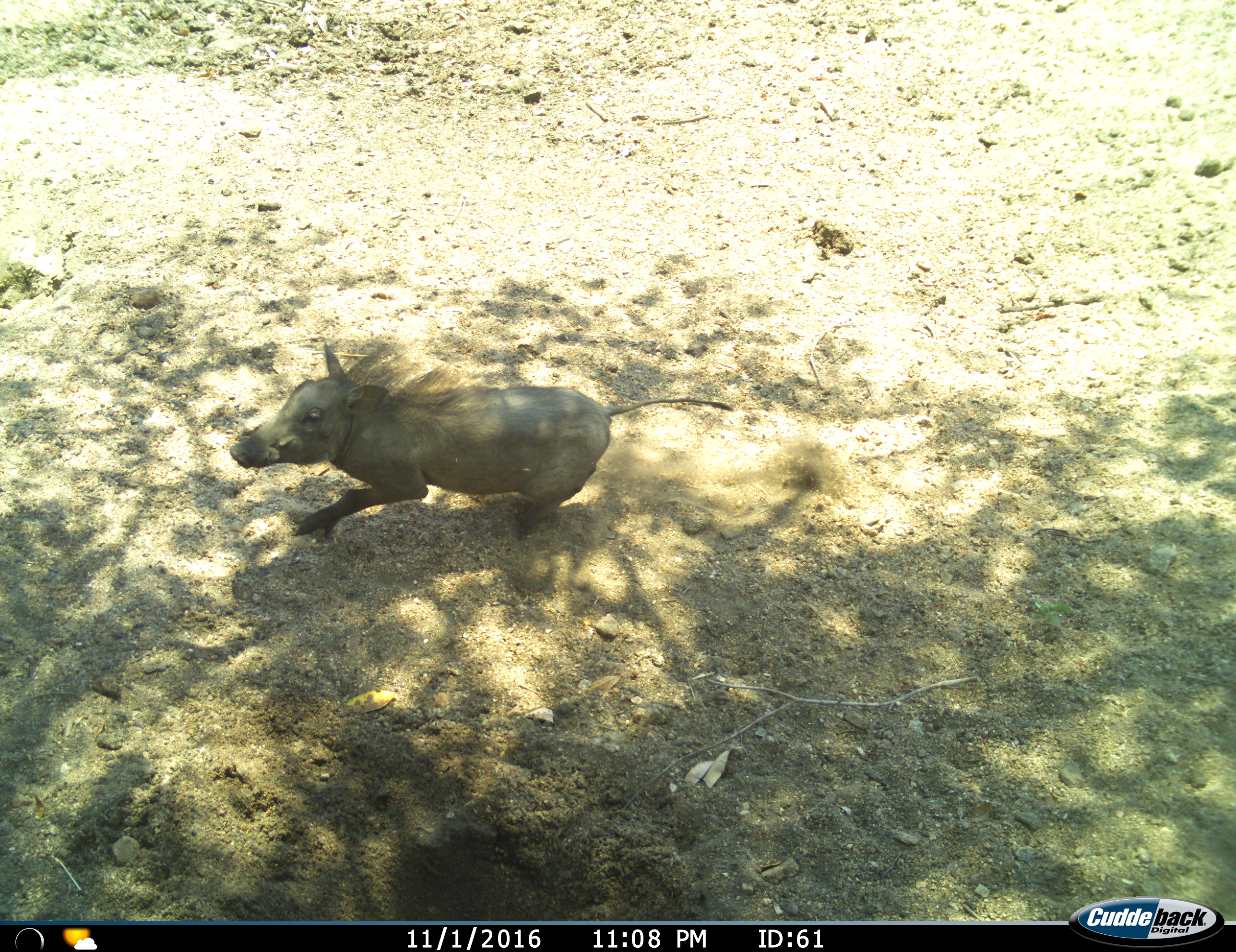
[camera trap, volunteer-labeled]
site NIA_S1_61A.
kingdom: Animalia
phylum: Chordata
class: Mammalia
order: Artiodactyla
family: Suidae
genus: Phacochoerus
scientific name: Phacochoerus africanus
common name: warthog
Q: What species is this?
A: Warthog (Phacochoerus africanus).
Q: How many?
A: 1.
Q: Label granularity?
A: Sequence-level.